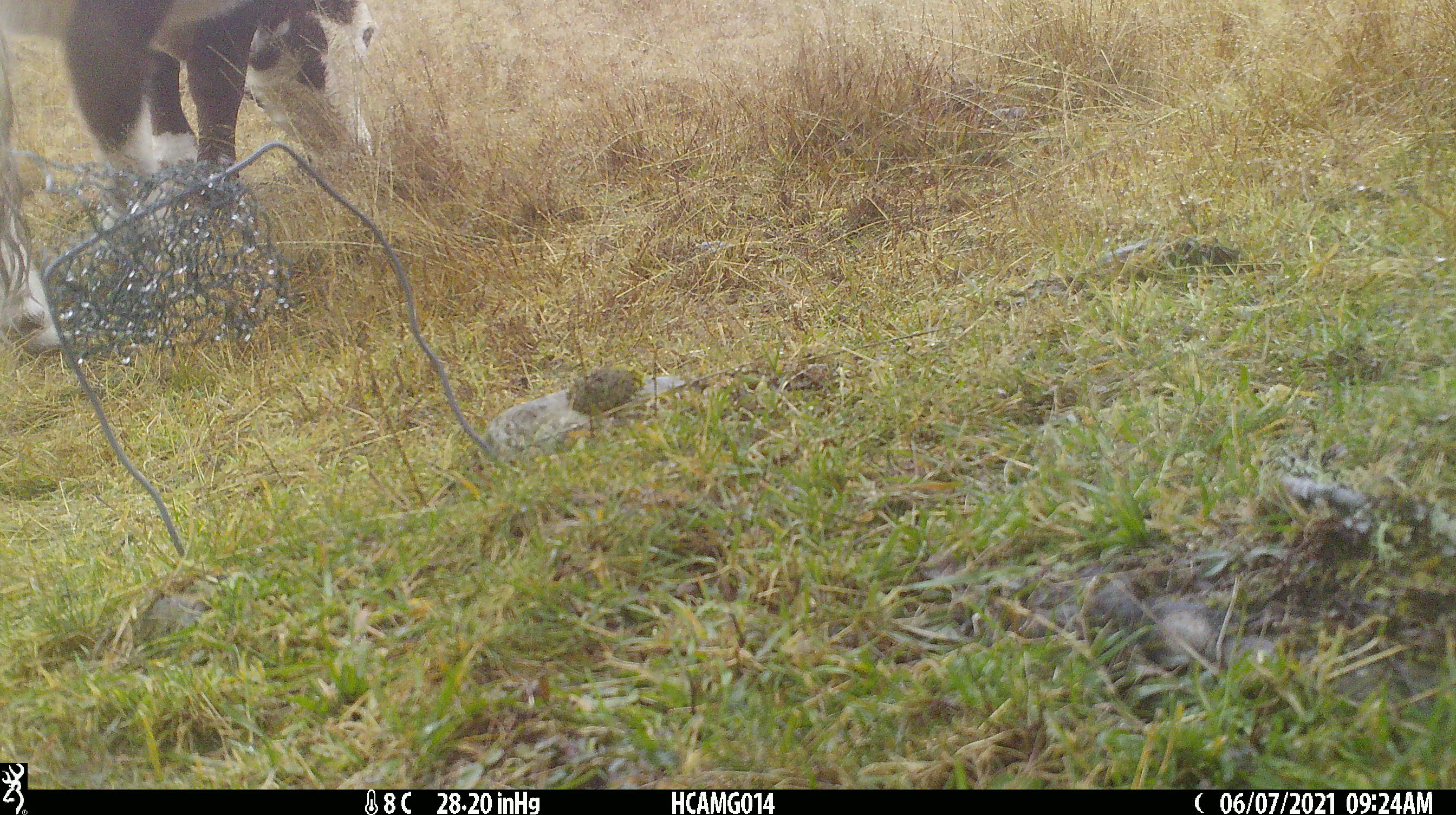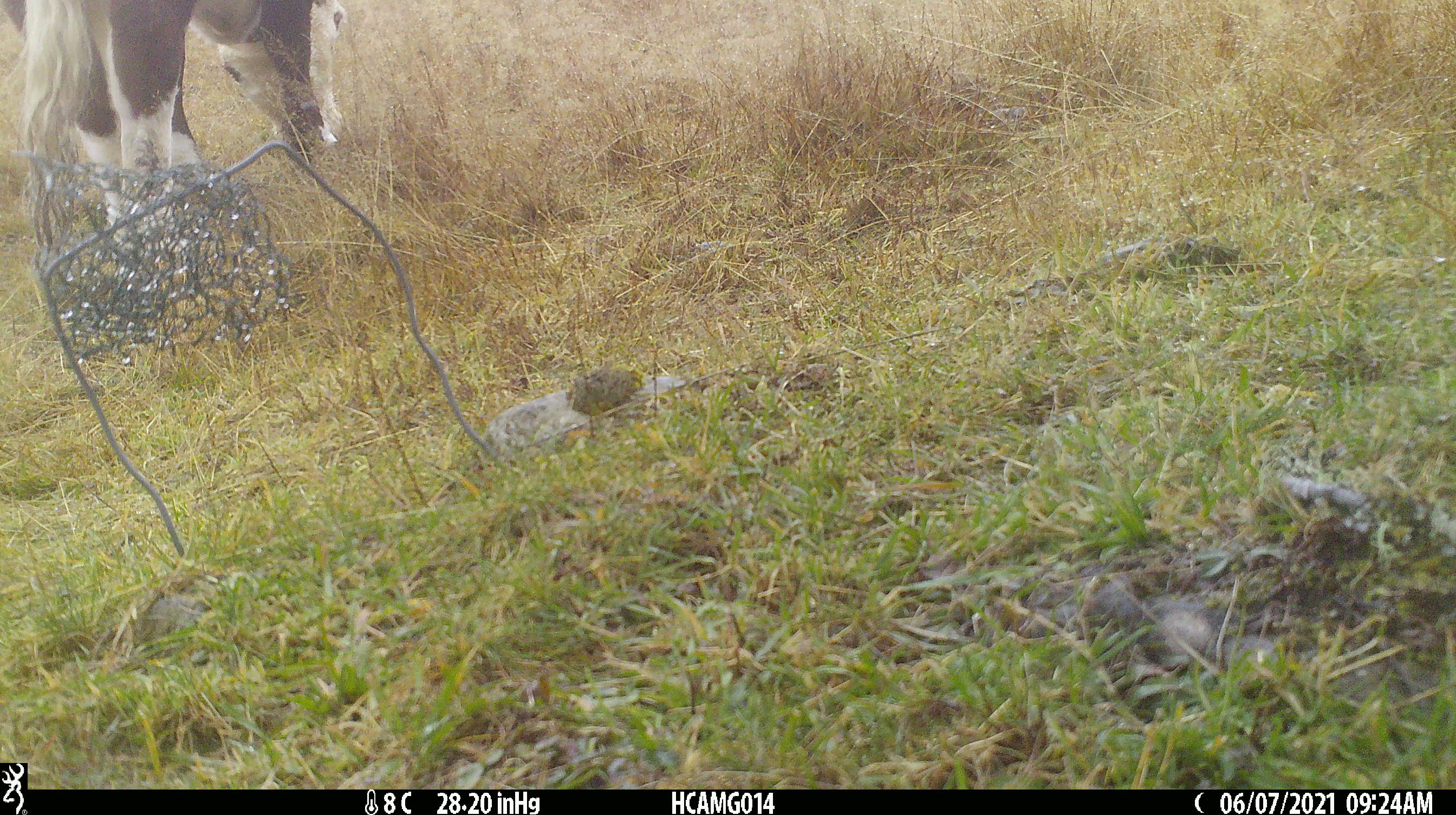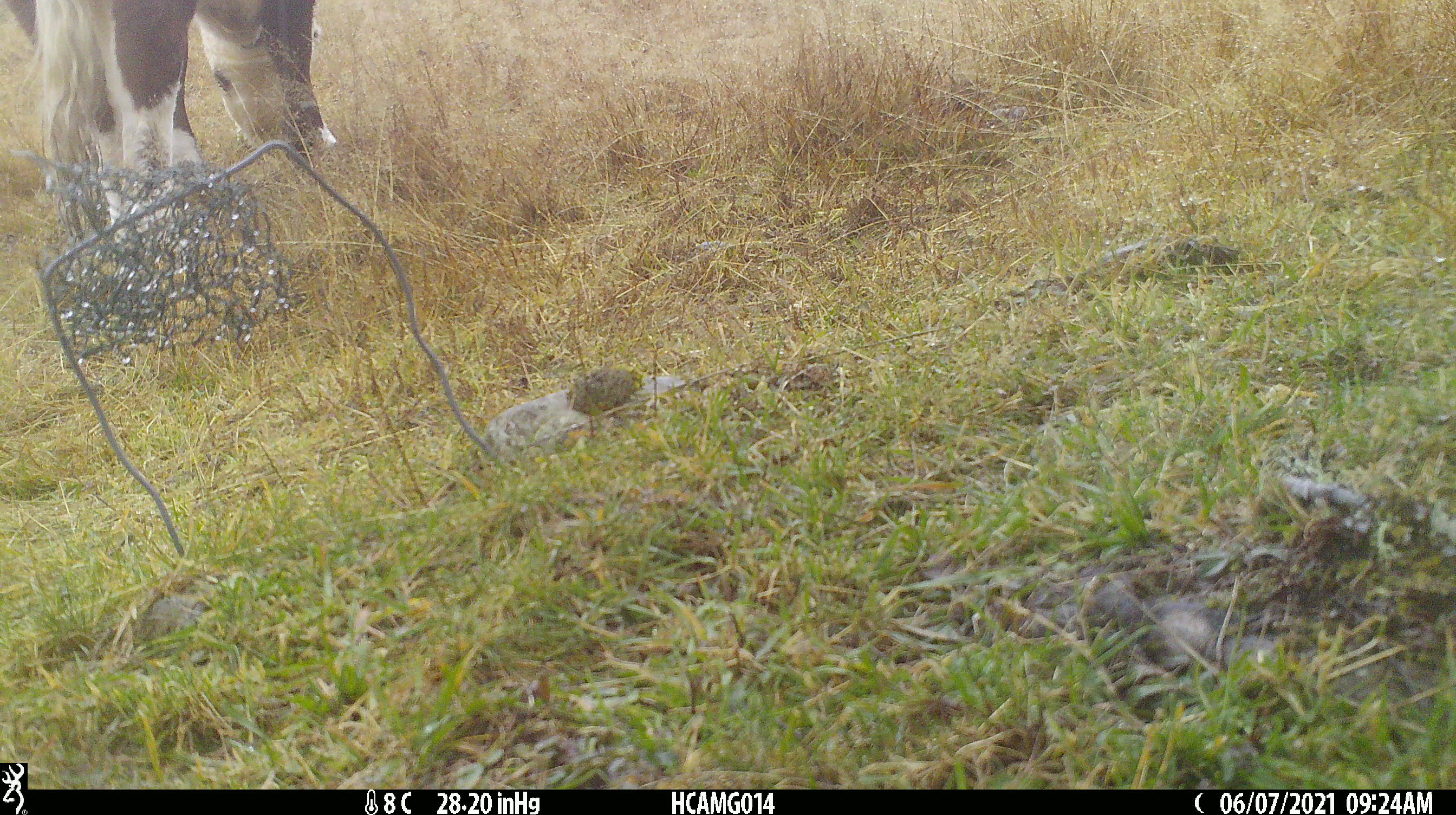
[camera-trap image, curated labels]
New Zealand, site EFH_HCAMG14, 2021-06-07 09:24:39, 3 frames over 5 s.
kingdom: Animalia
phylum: Chordata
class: Mammalia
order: Artiodactyla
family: Bovidae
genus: Bos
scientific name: Bos taurus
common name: domestic cow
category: cow